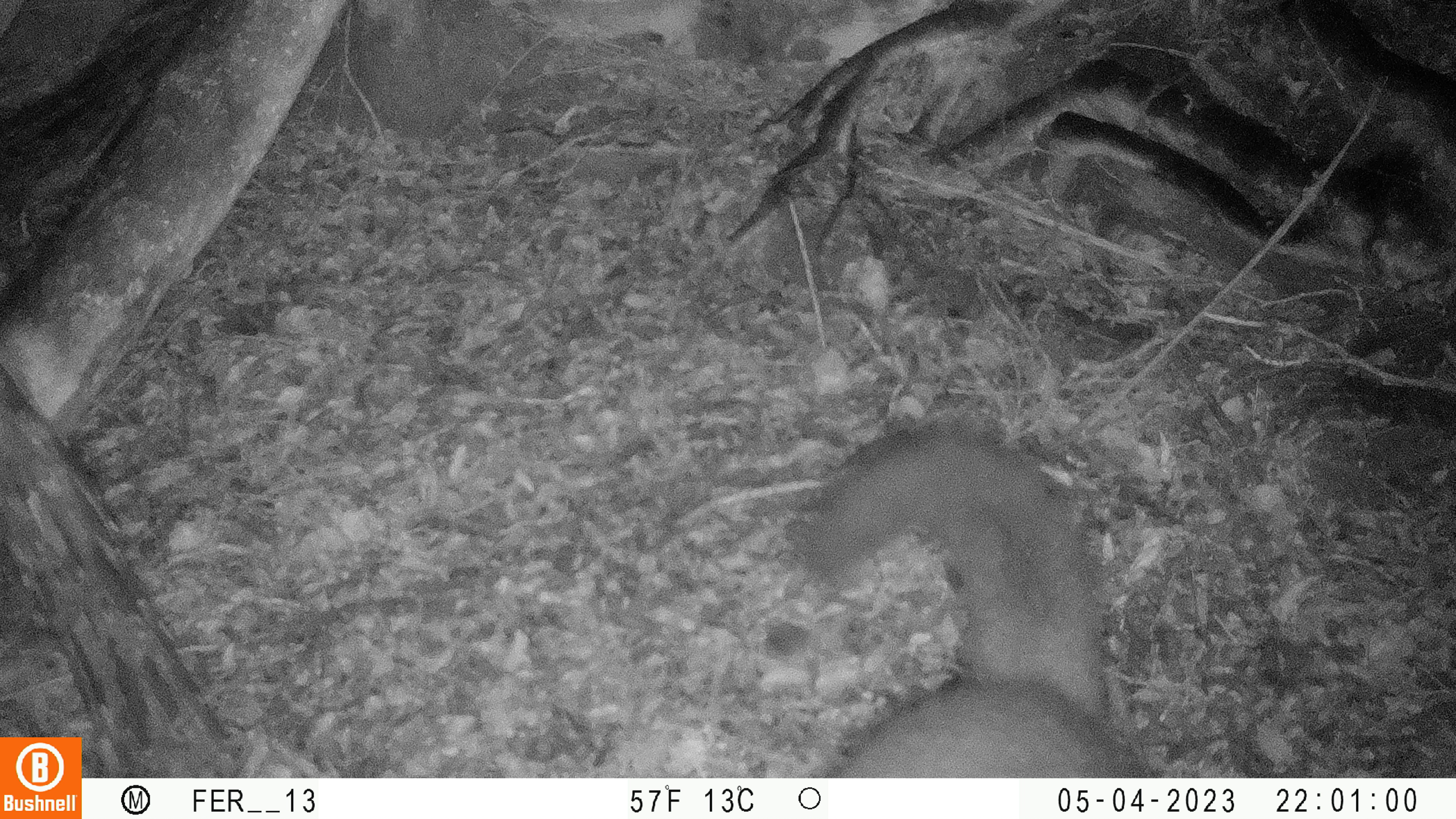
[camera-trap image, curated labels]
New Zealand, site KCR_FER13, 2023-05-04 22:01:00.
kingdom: Animalia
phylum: Chordata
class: Mammalia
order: Diprotodontia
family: Phalangeridae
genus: Trichosurus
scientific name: Trichosurus vulpecula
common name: common brushtail possum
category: possum